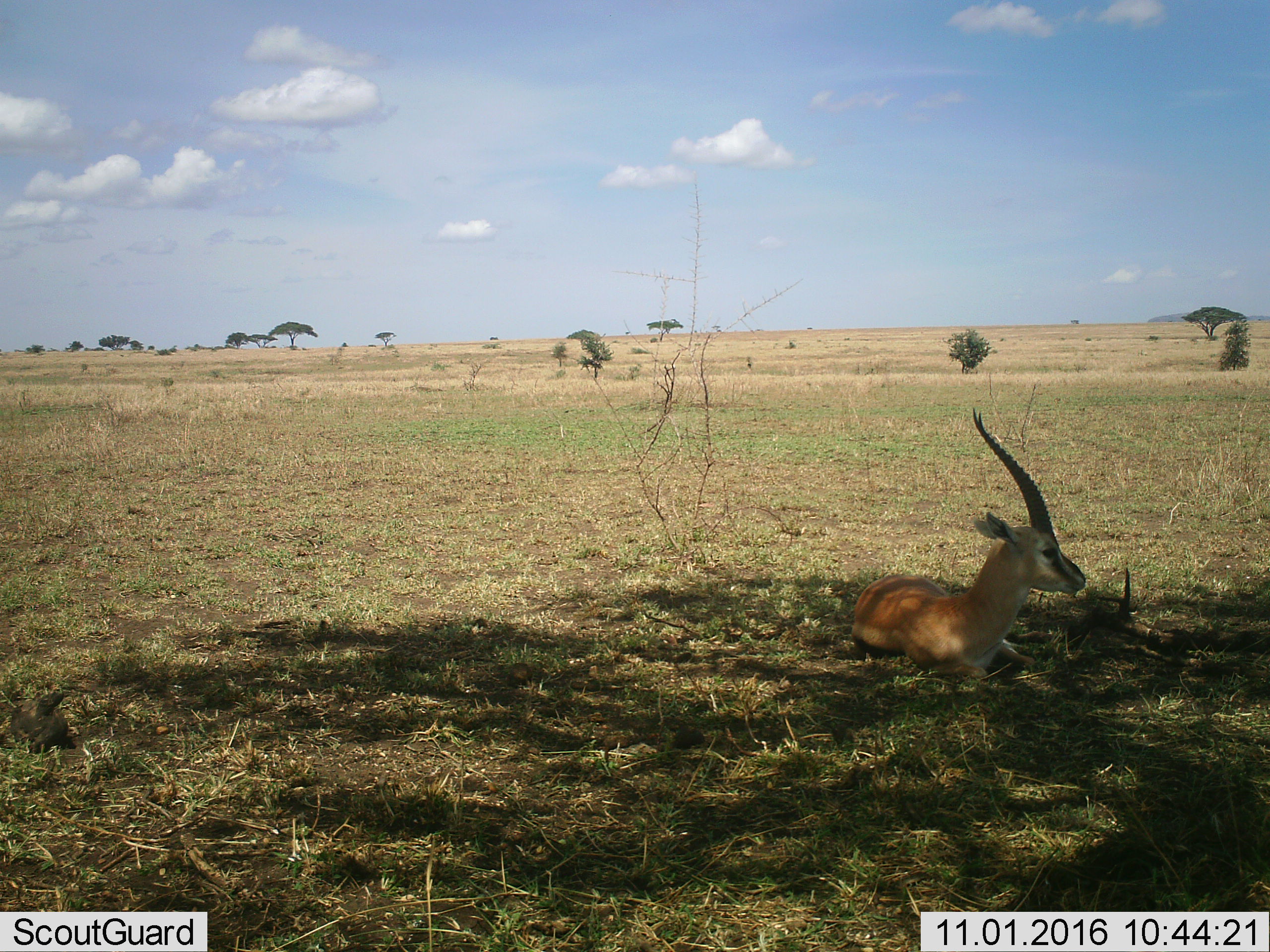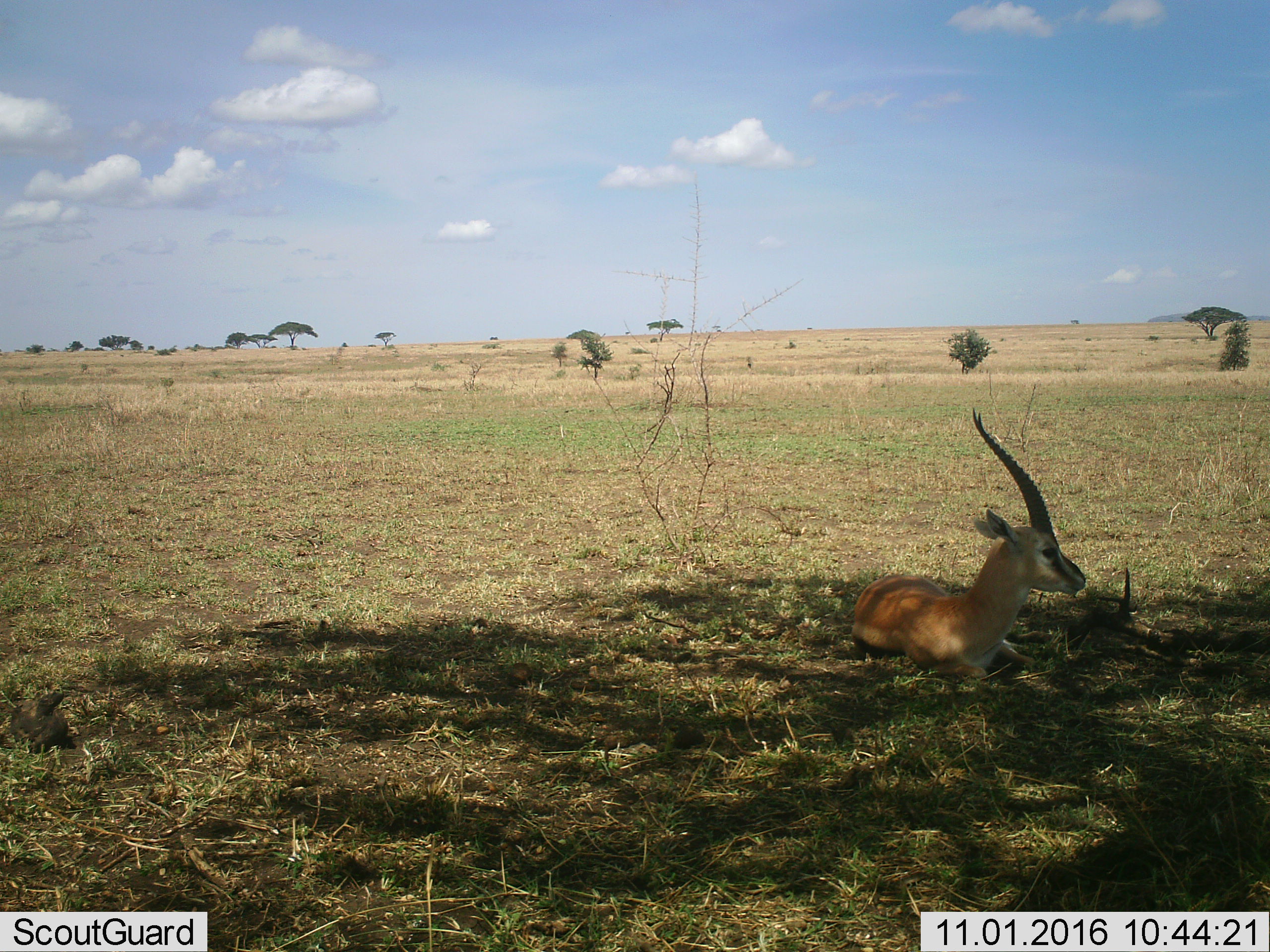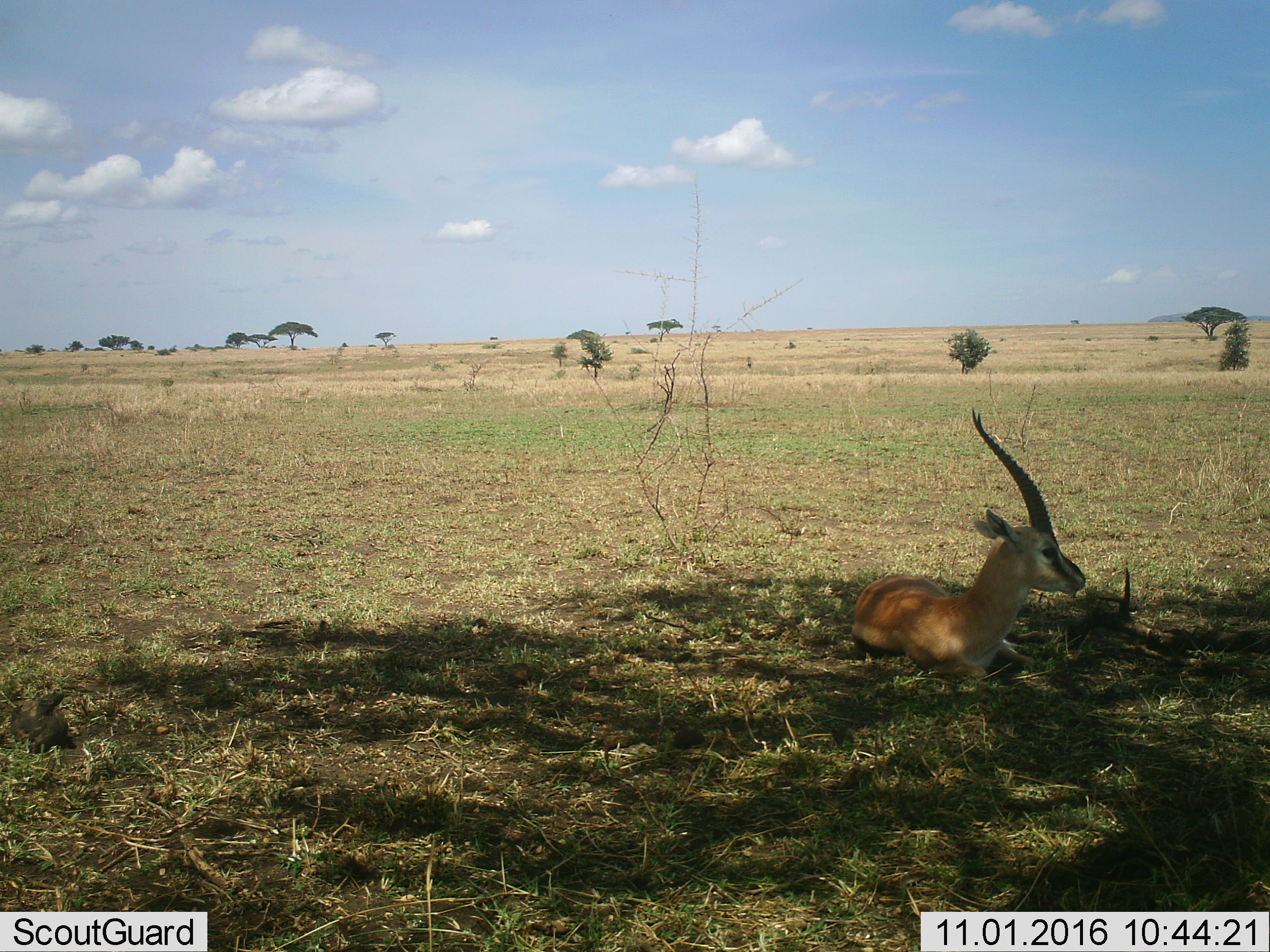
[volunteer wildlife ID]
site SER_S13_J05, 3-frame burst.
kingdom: Animalia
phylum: Chordata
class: Mammalia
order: Artiodactyla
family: Bovidae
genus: Eudorcas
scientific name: Eudorcas thomsonii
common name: thomson's gazelle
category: gazellethomsons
Gazellethomsons (thomson's gazelle) (Eudorcas thomsonii), count 1. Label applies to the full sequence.